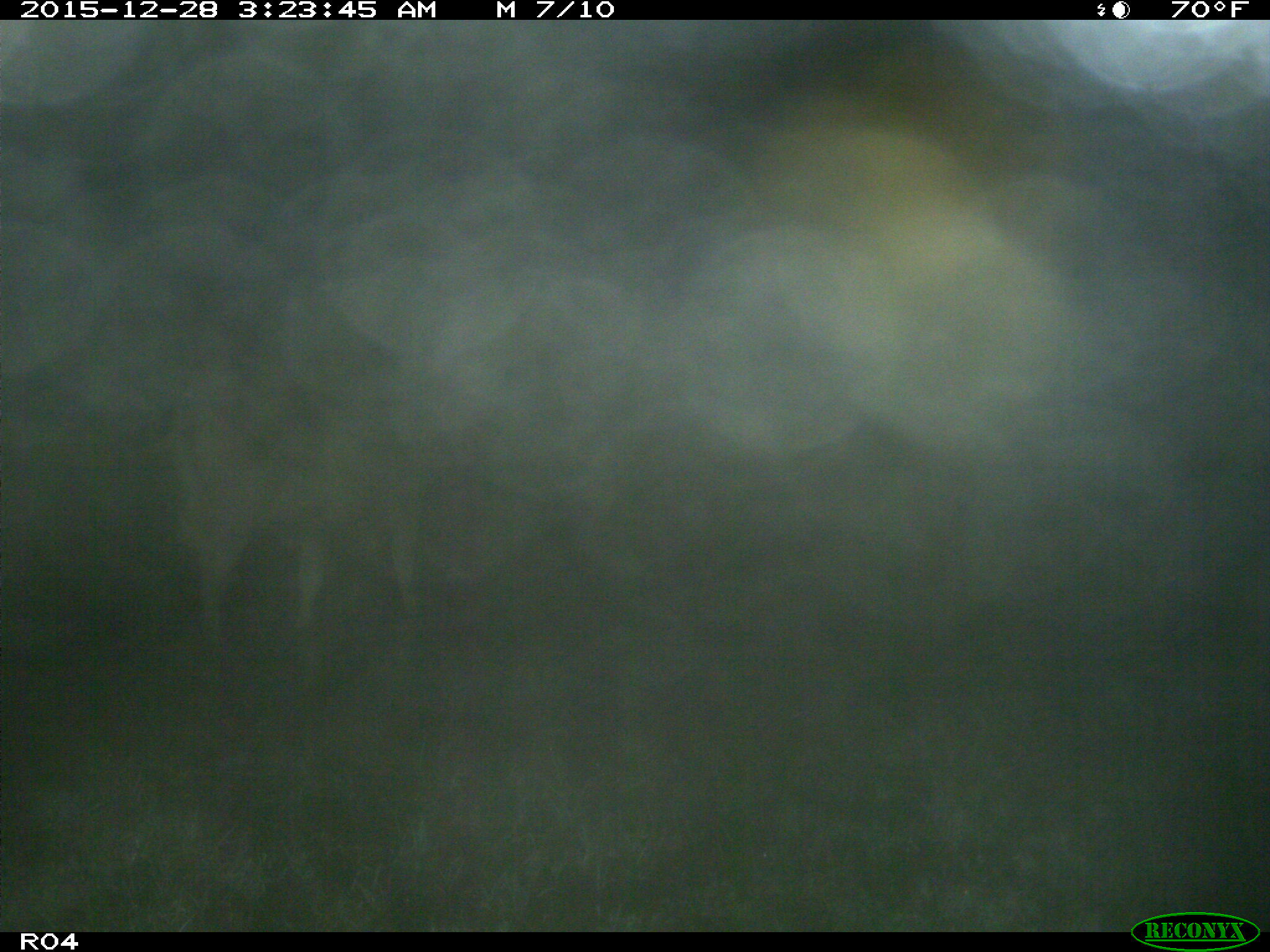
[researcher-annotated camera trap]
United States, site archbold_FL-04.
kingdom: Animalia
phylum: Chordata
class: Mammalia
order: Artiodactyla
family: Bovidae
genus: Bos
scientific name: Bos taurus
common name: domestic cow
Bos taurus (domestic cow).